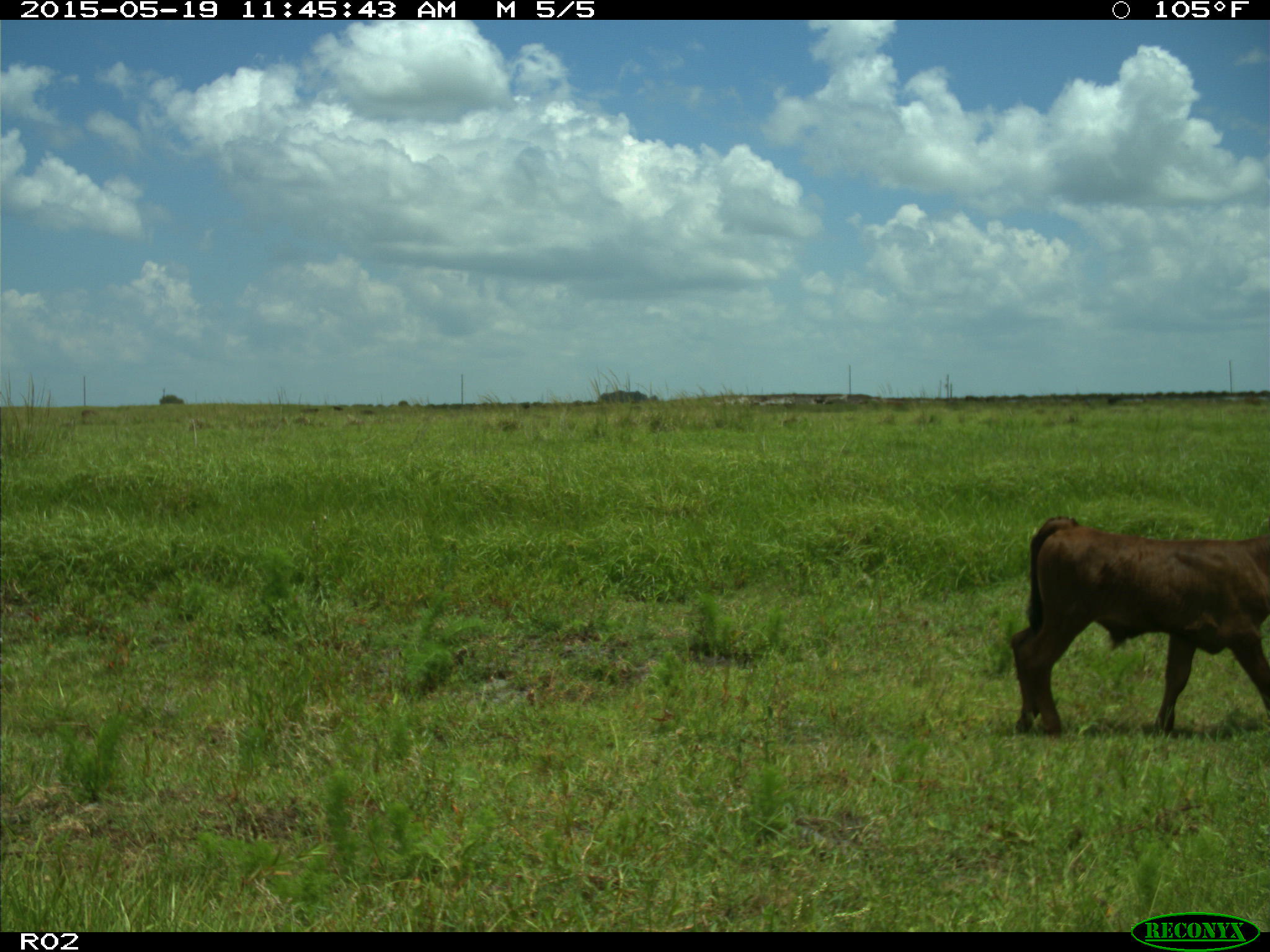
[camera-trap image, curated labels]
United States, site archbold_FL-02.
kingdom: Animalia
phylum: Chordata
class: Mammalia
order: Artiodactyla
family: Bovidae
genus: Bos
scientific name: Bos taurus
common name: domestic cow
Bos taurus (domestic cow).